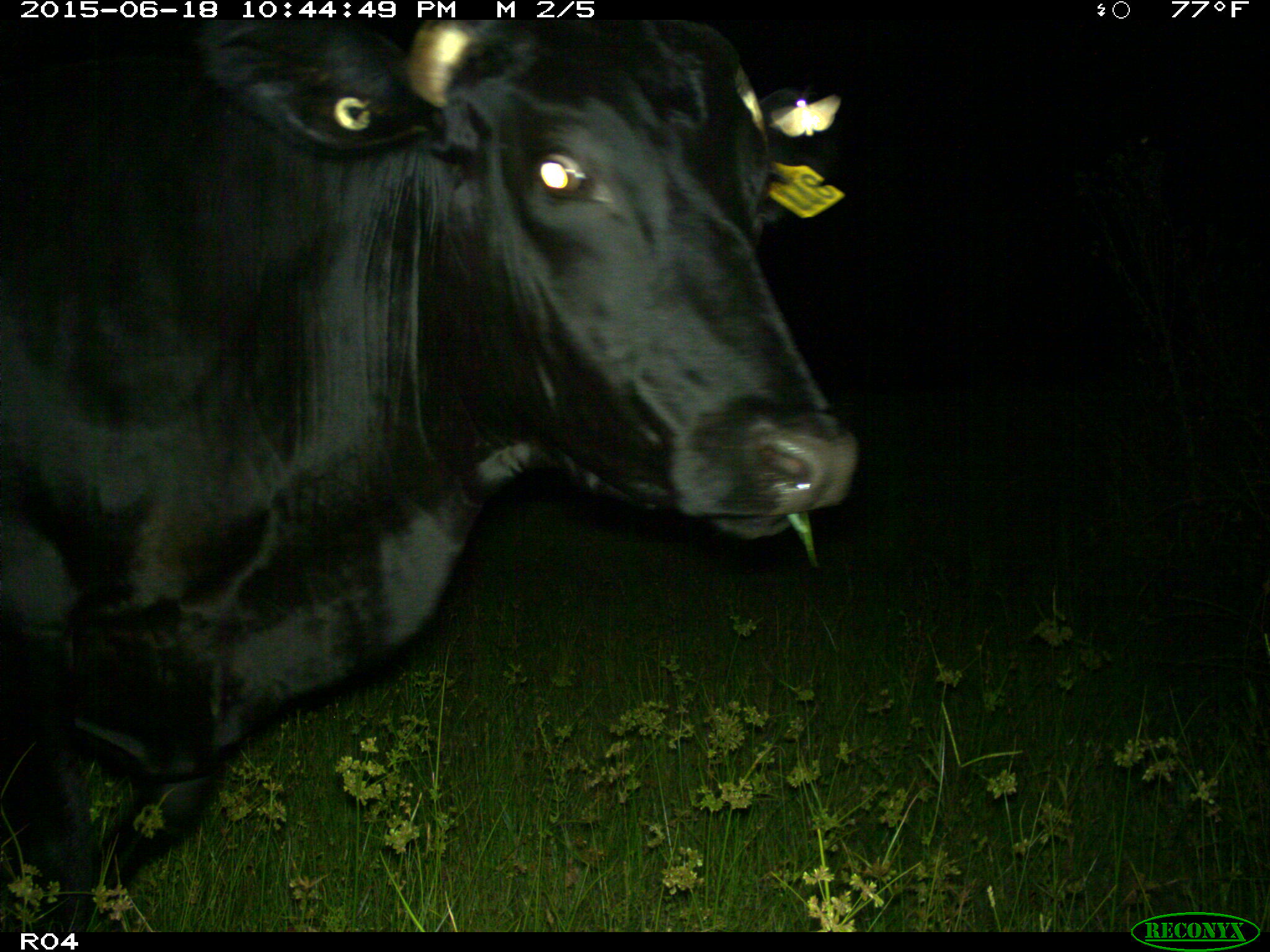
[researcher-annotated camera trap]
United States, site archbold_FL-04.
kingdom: Animalia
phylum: Chordata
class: Mammalia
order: Artiodactyla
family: Bovidae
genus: Bos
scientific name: Bos taurus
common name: domestic cow